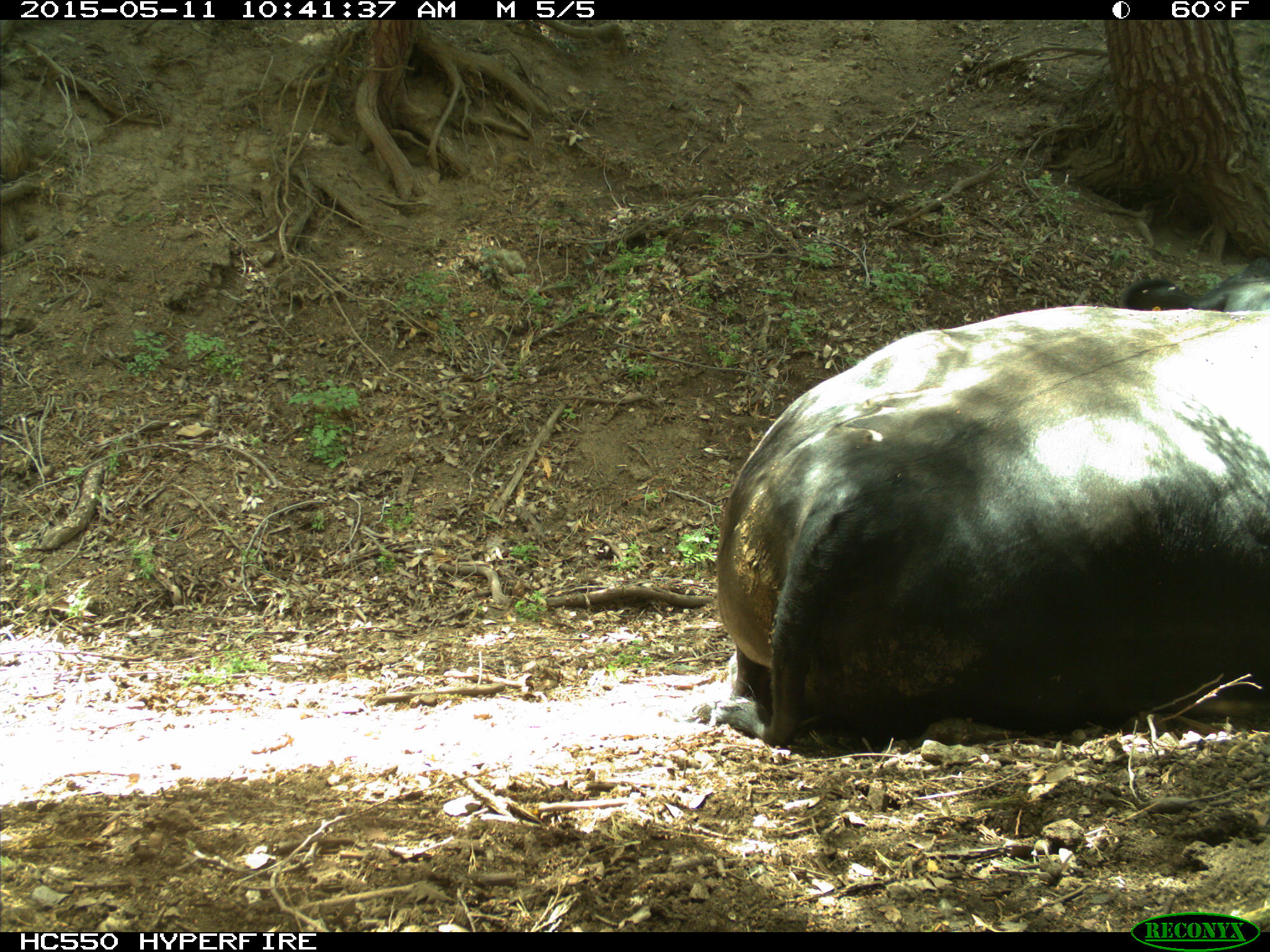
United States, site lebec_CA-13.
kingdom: Animalia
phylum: Chordata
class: Mammalia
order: Artiodactyla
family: Bovidae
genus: Bos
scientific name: Bos taurus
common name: domestic cow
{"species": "Bos taurus (domestic cow)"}